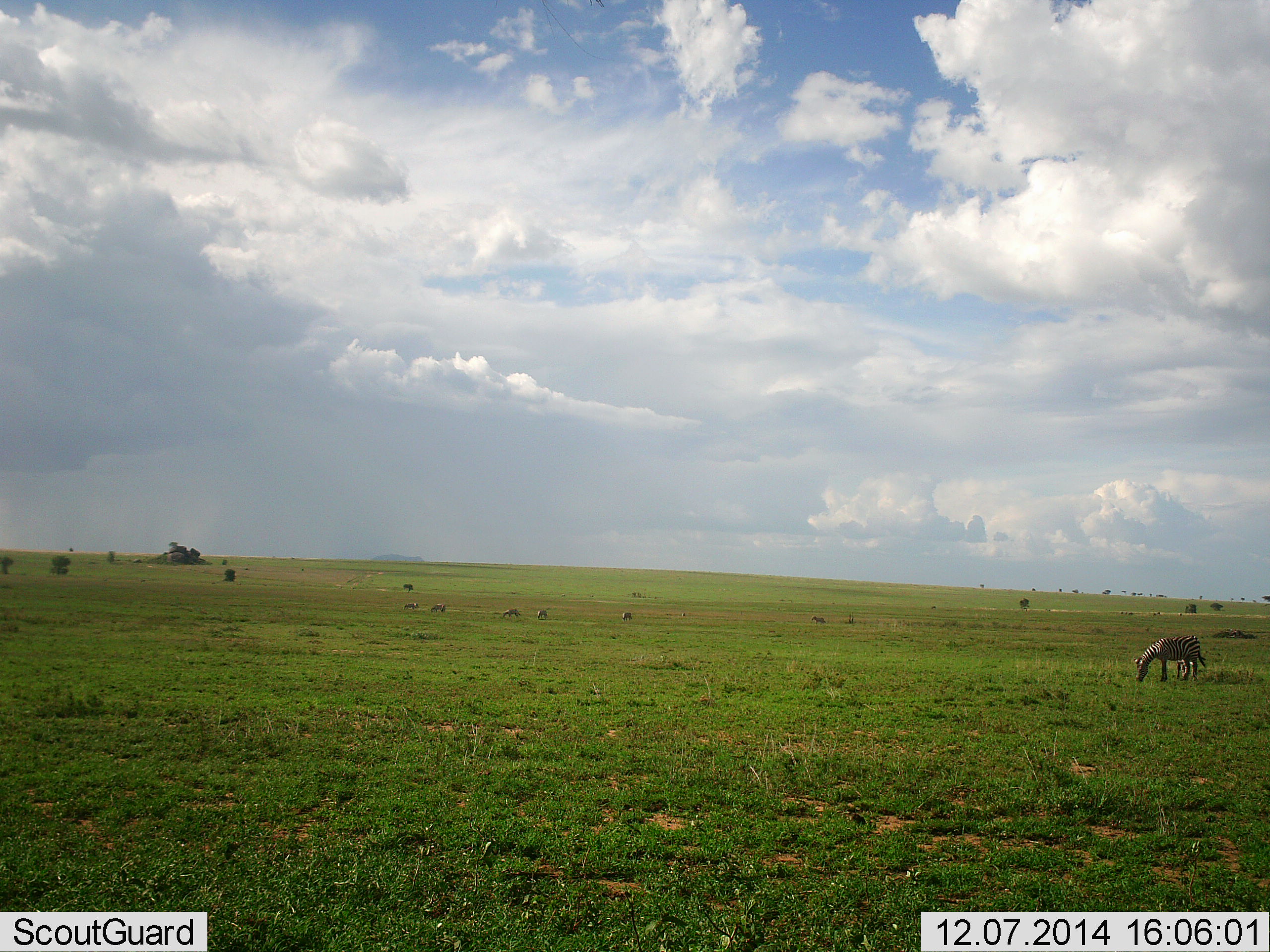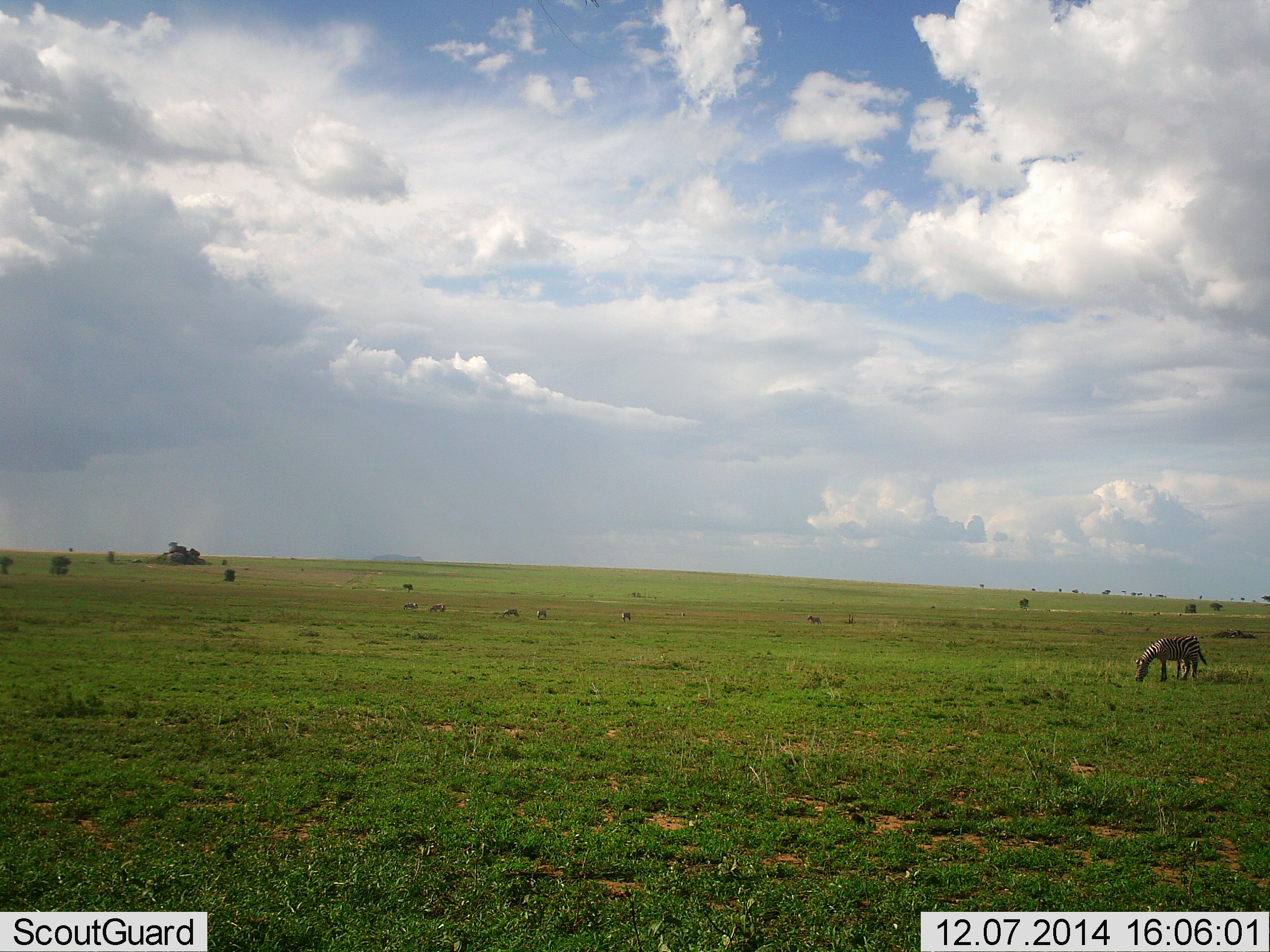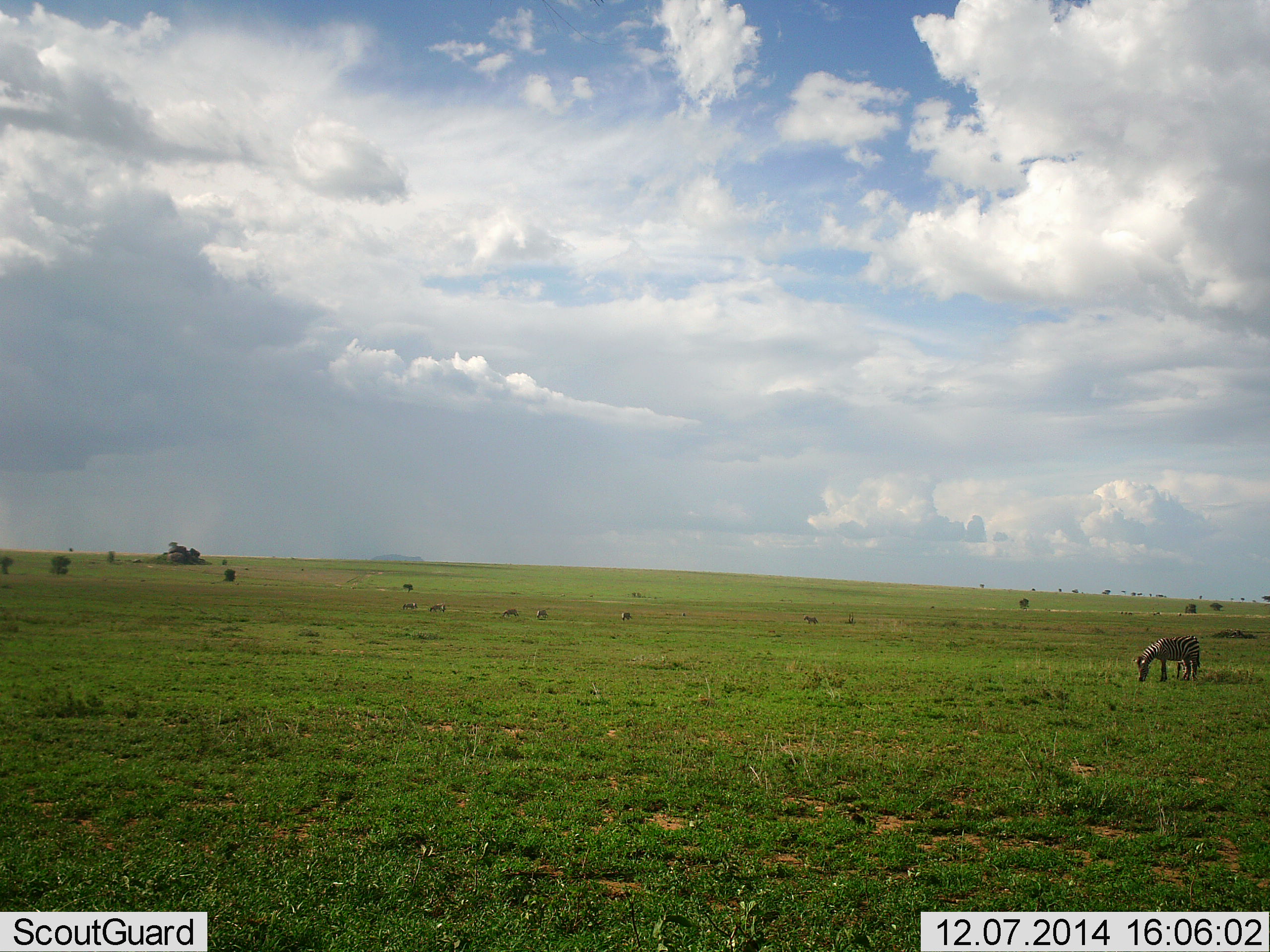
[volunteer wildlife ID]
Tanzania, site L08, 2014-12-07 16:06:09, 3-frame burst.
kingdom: Animalia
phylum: Chordata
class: Mammalia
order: Perissodactyla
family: Equidae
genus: Equus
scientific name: Equus quagga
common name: plains zebra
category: zebra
Zebra (plains zebra) (Equus quagga), count 7. Behavior (volunteer vote fractions): standing 30%, resting 0%, moving 10%, interacting 0%. Young present (vote fraction): 0%. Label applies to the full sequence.